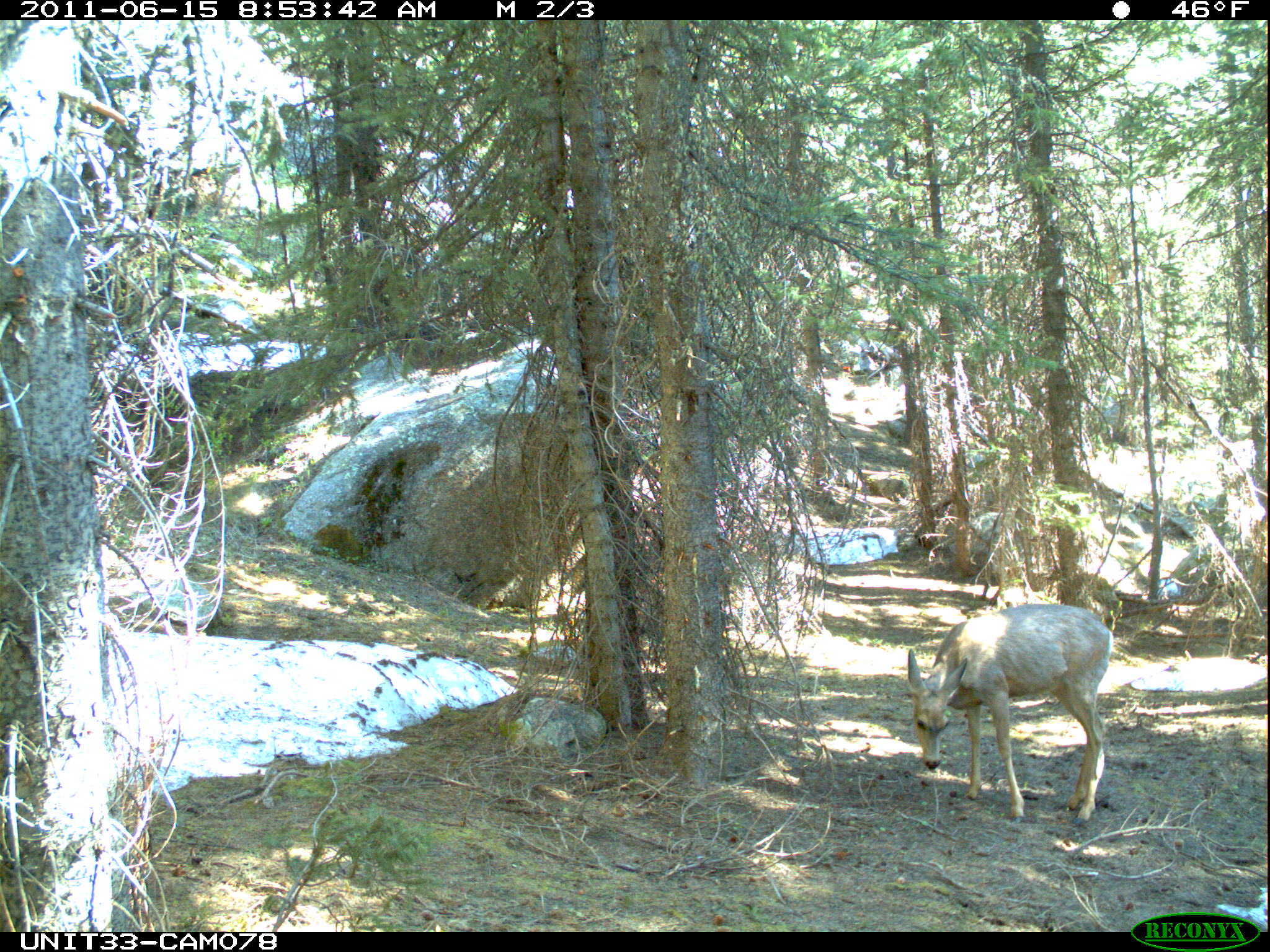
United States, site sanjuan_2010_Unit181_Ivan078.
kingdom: Animalia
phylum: Chordata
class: Mammalia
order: Artiodactyla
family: Cervidae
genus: Odocoileus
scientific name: Odocoileus hemionus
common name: mule deer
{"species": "Odocoileus hemionus (mule deer)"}